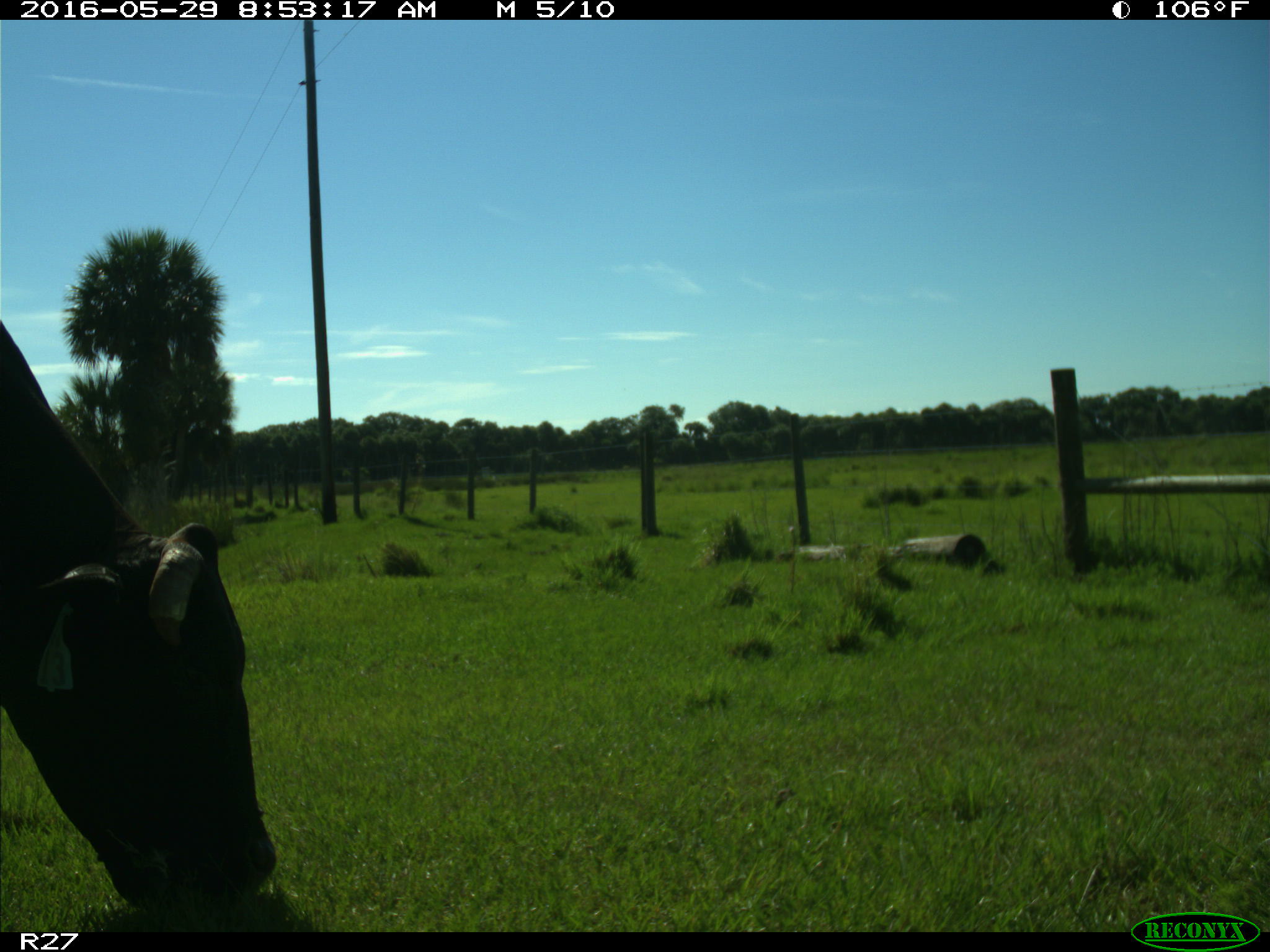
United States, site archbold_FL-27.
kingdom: Animalia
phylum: Chordata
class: Mammalia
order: Artiodactyla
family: Bovidae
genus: Bos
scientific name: Bos taurus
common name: domestic cow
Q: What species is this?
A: Bos taurus (domestic cow).